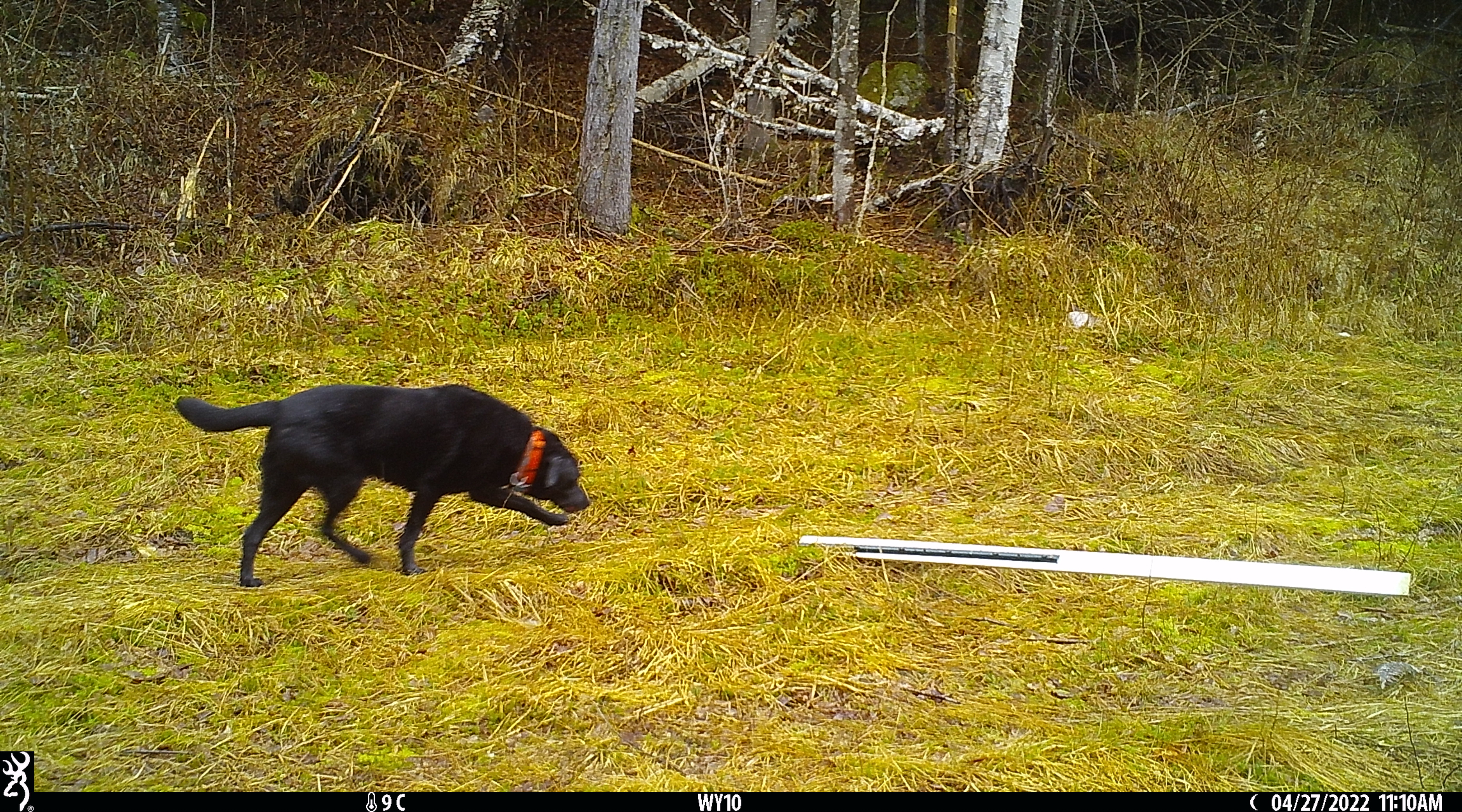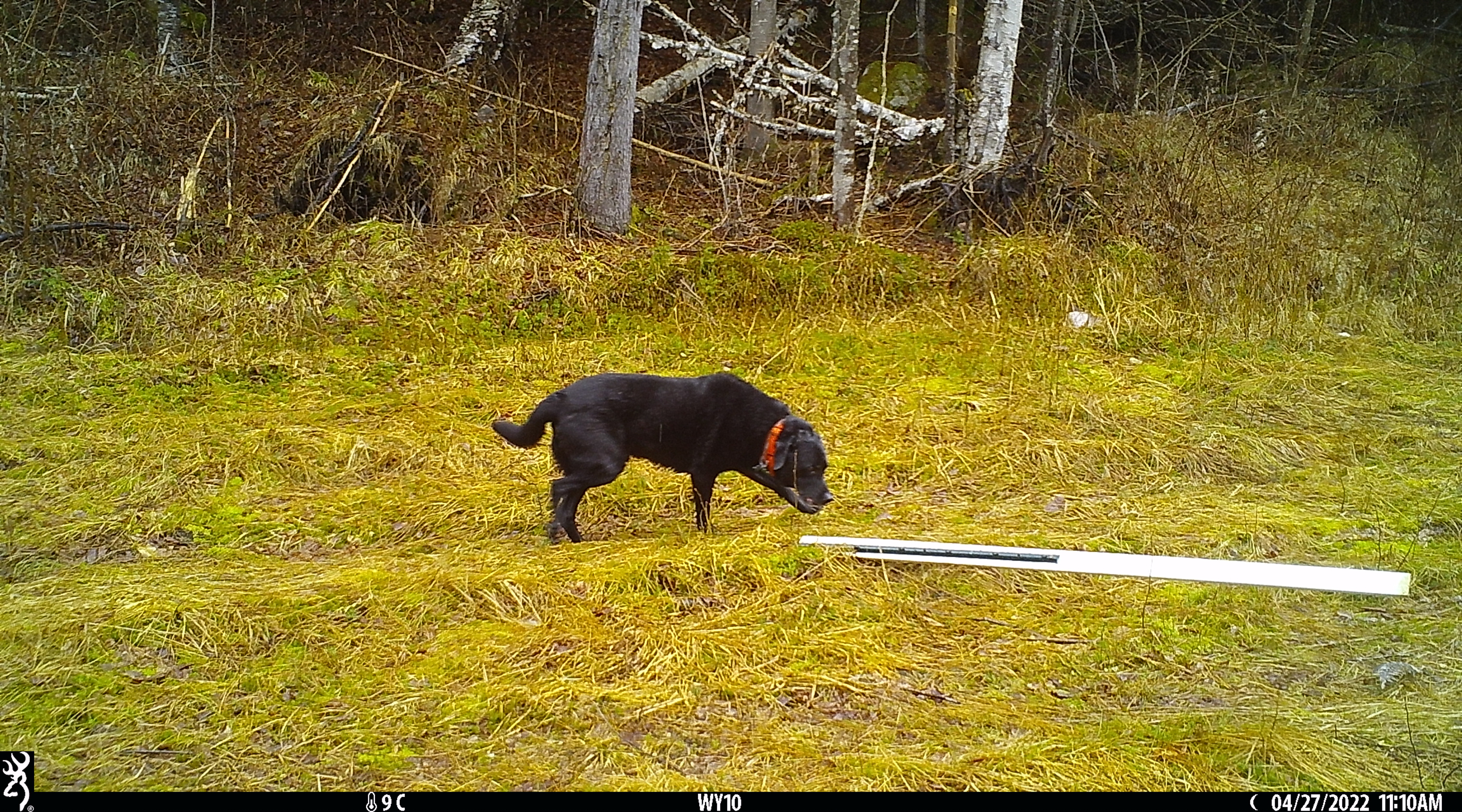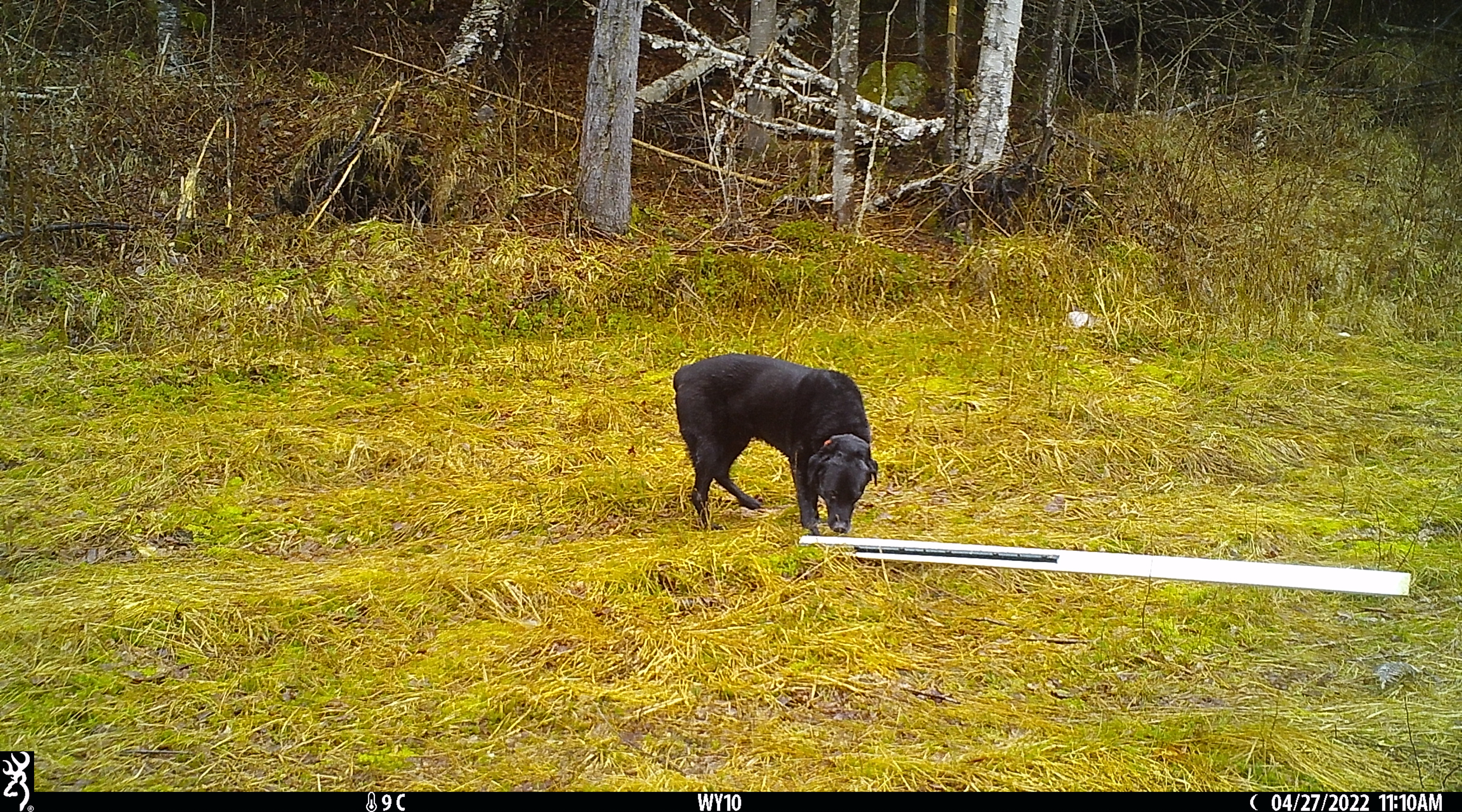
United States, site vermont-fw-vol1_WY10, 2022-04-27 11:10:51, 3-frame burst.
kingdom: Animalia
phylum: Chordata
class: Mammalia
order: Carnivora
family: Canidae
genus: Canis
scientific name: Canis familiaris familiaris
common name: domestic dog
Domestic dog (Canis familiaris familiaris).